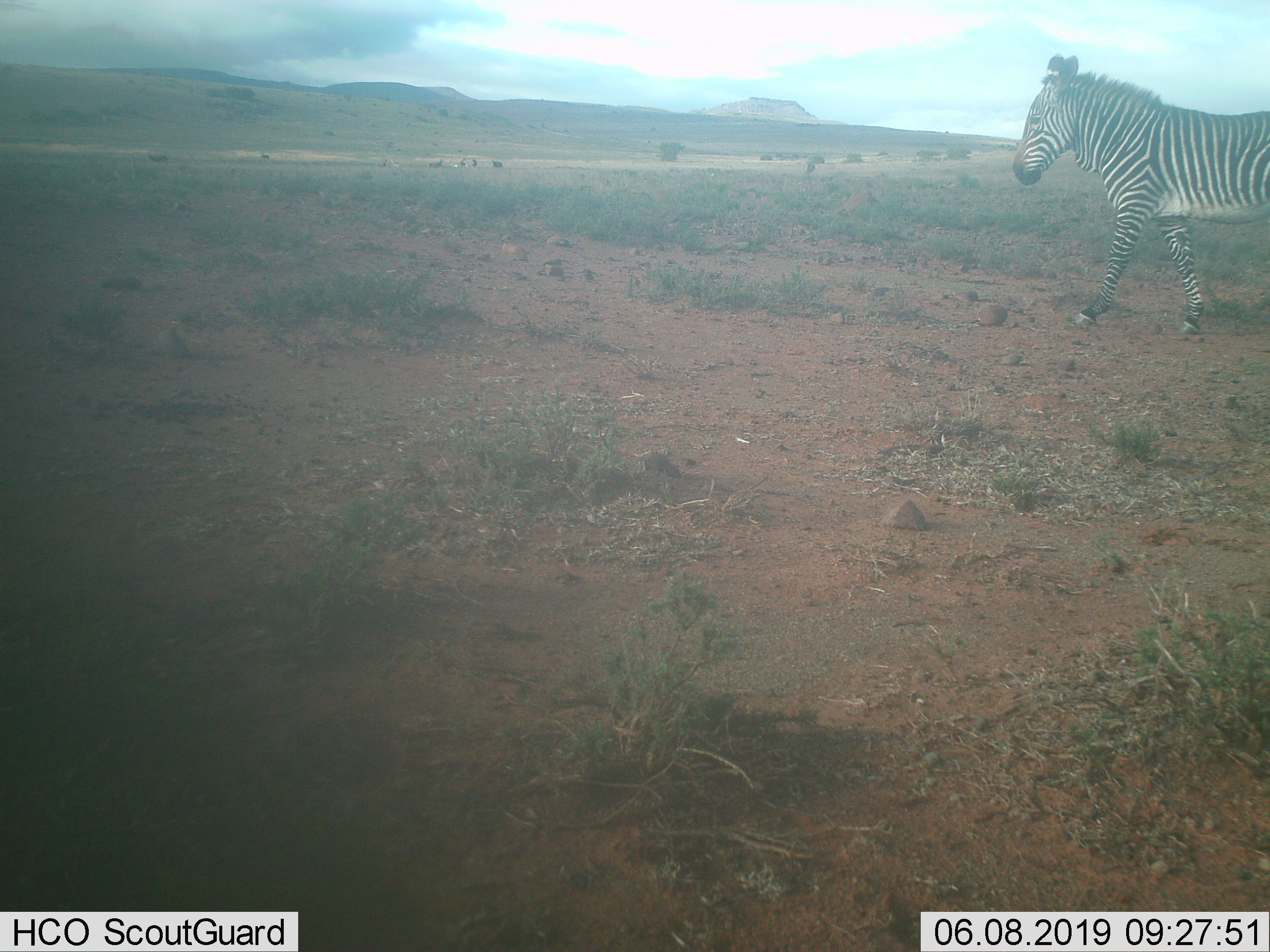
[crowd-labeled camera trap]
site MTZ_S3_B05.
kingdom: Animalia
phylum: Chordata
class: Mammalia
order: Perissodactyla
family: Equidae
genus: Equus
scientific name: Equus zebra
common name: mountain zebra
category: zebramountain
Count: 1.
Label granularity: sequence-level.